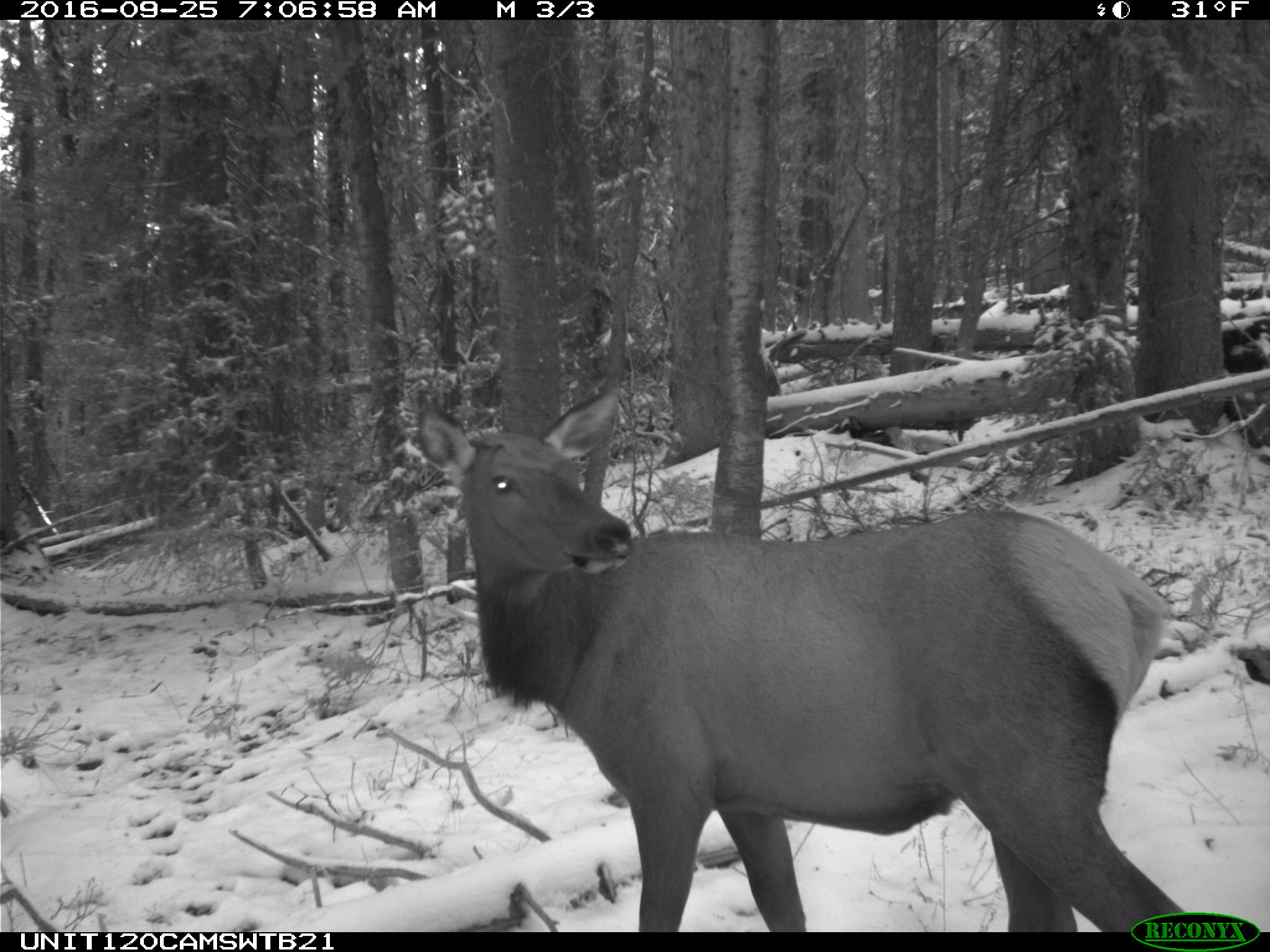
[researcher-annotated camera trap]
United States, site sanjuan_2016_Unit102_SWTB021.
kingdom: Animalia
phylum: Chordata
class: Mammalia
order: Artiodactyla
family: Cervidae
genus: Cervus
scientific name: Cervus elaphus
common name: red deer